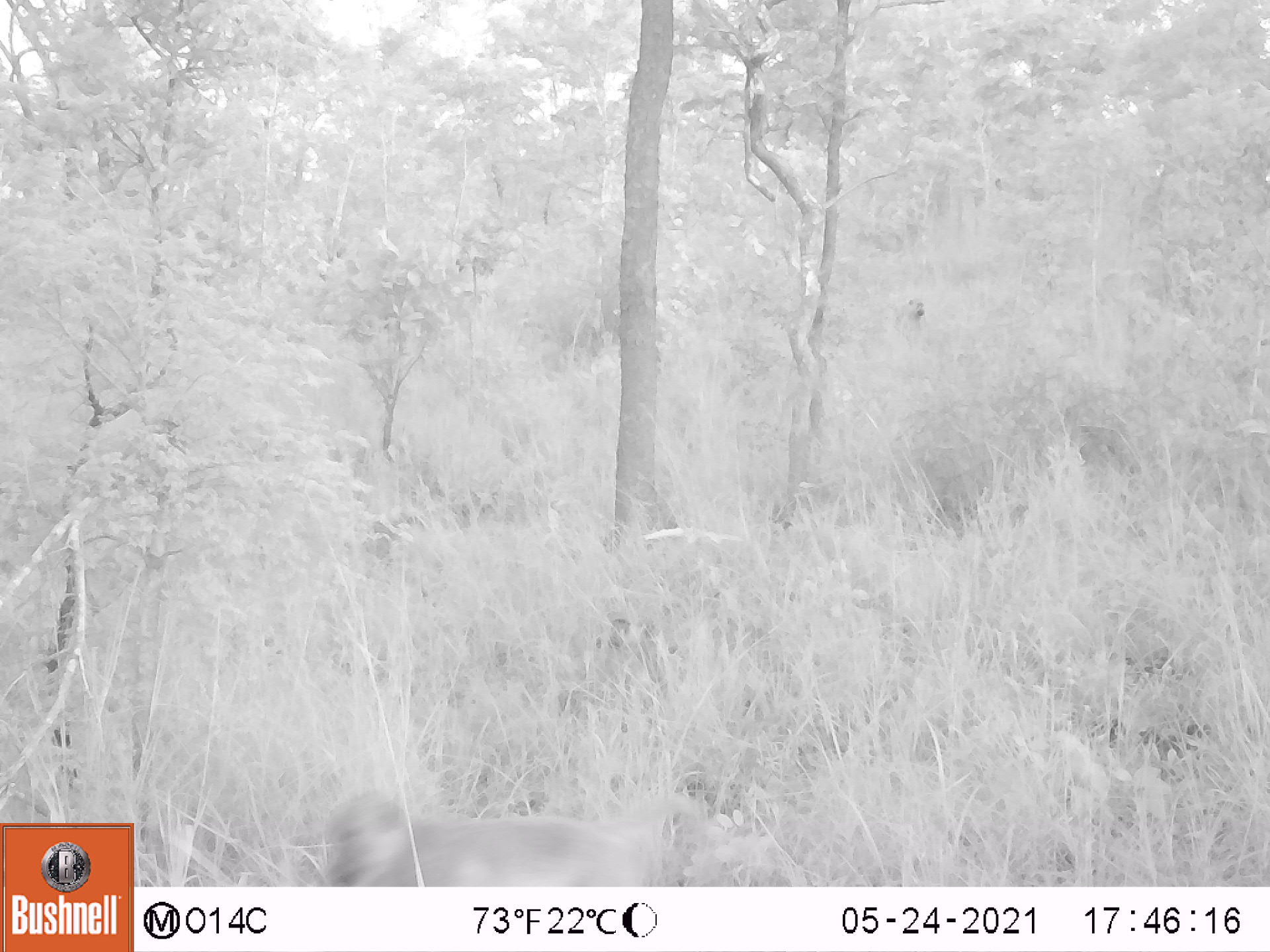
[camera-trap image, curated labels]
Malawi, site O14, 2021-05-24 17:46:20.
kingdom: Animalia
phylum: Chordata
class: Mammalia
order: Primates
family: Cercopithecidae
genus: Papio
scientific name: Papio cynocephalus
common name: yellow baboon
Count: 2.